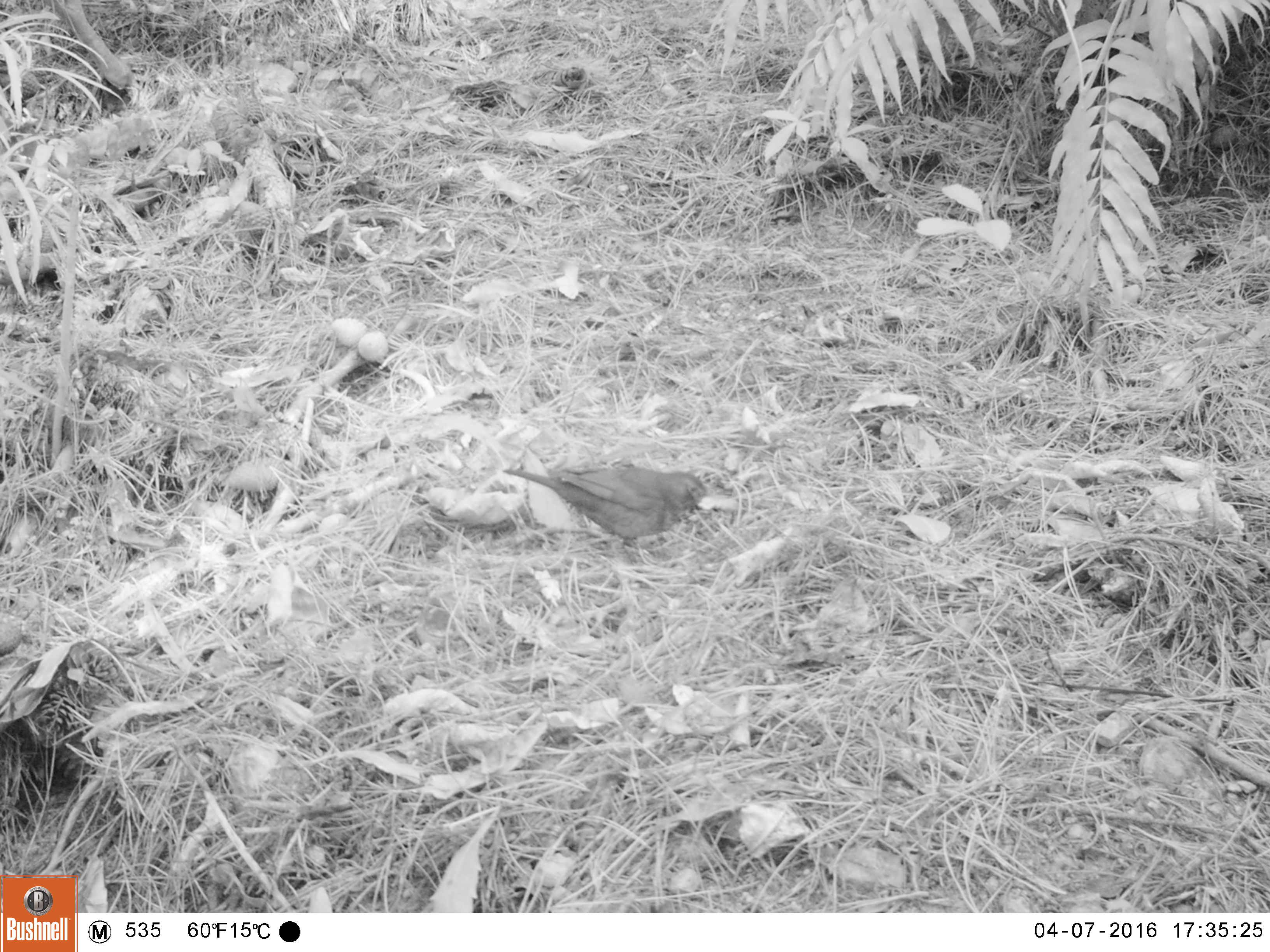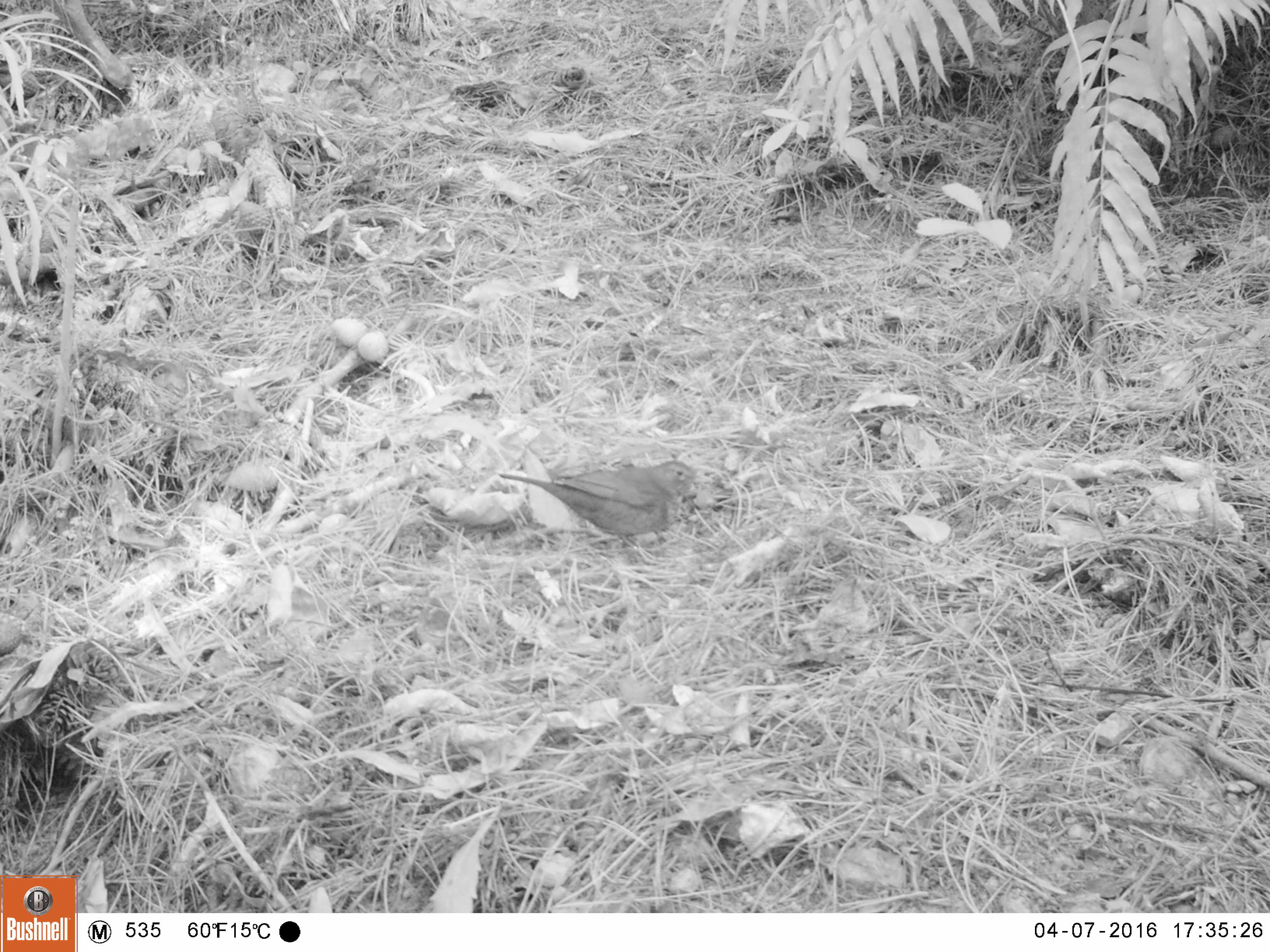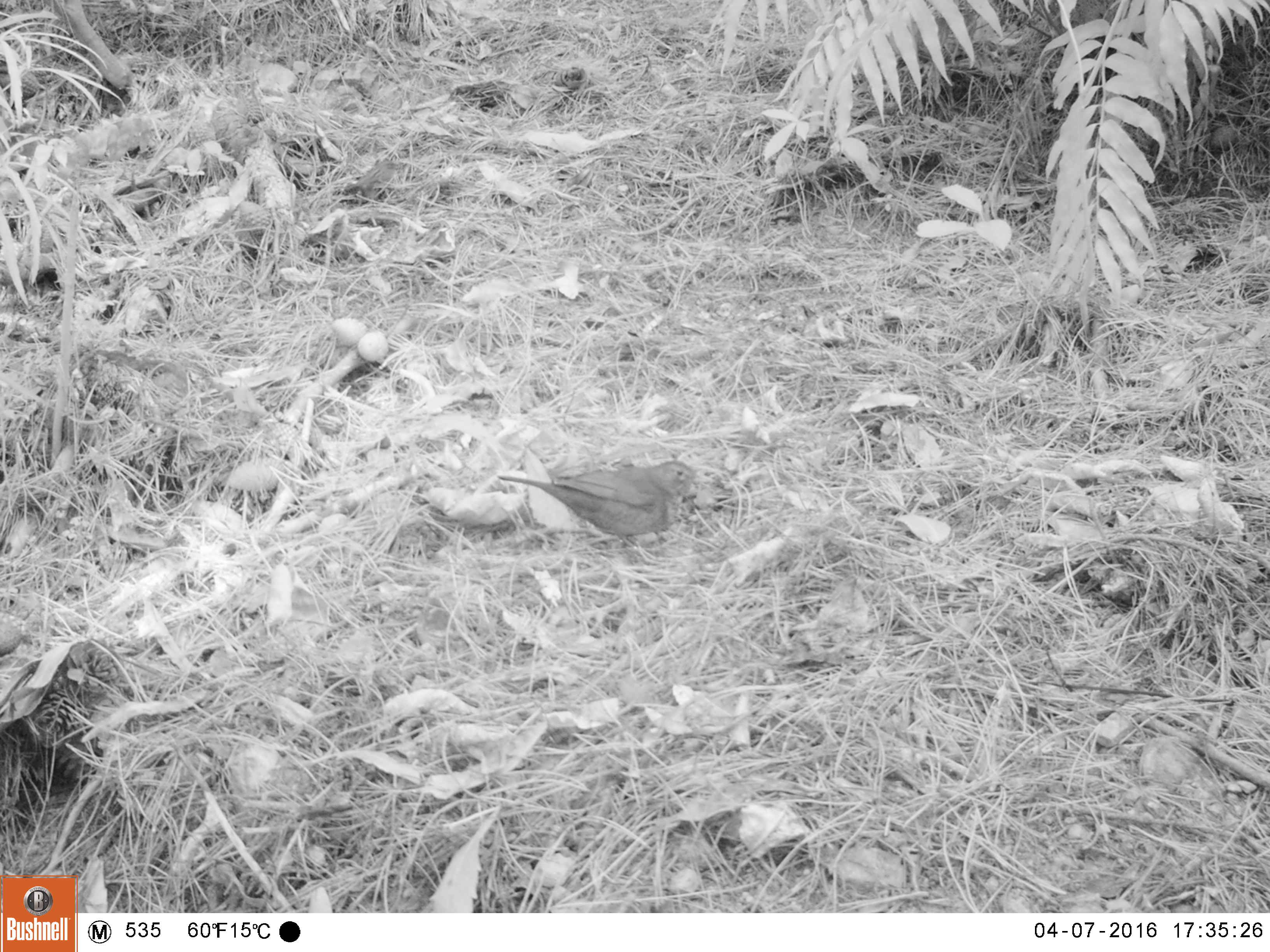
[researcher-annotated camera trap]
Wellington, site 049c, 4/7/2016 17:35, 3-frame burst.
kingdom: Animalia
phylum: Chordata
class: Aves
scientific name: Aves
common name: bird